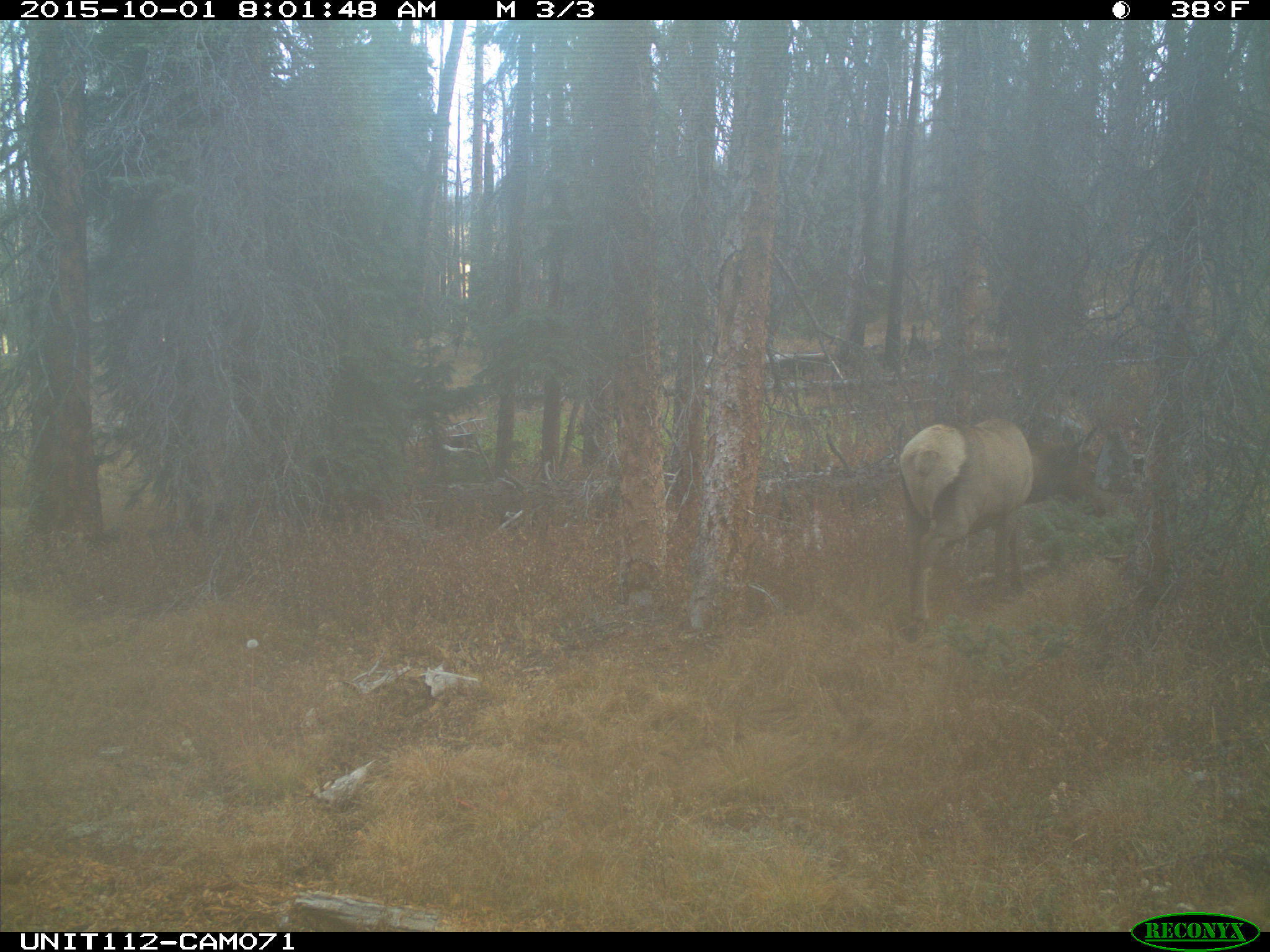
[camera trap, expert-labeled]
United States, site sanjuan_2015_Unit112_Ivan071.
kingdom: Animalia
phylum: Chordata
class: Mammalia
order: Artiodactyla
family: Cervidae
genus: Cervus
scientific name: Cervus elaphus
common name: red deer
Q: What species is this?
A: Cervus elaphus (red deer).